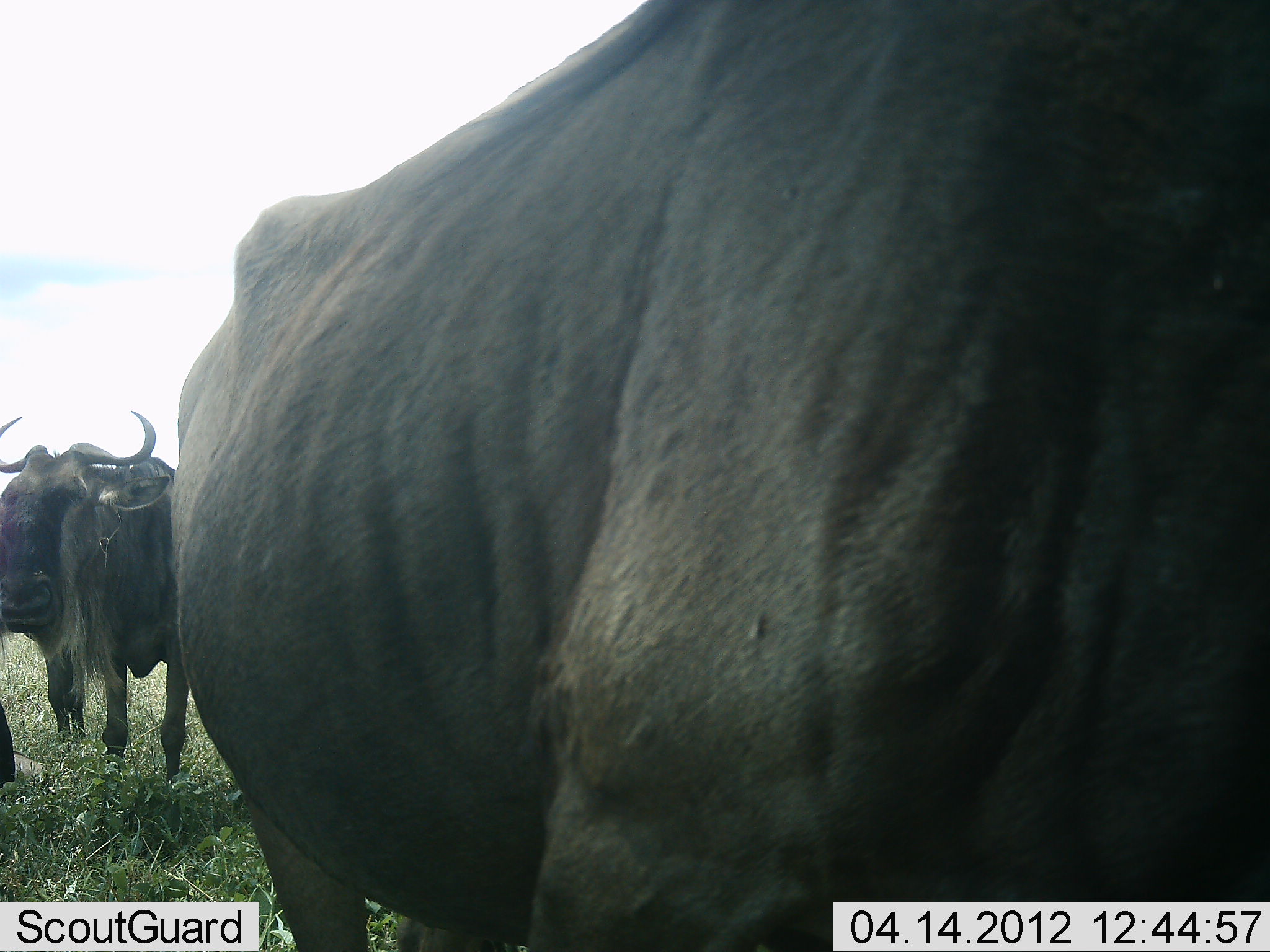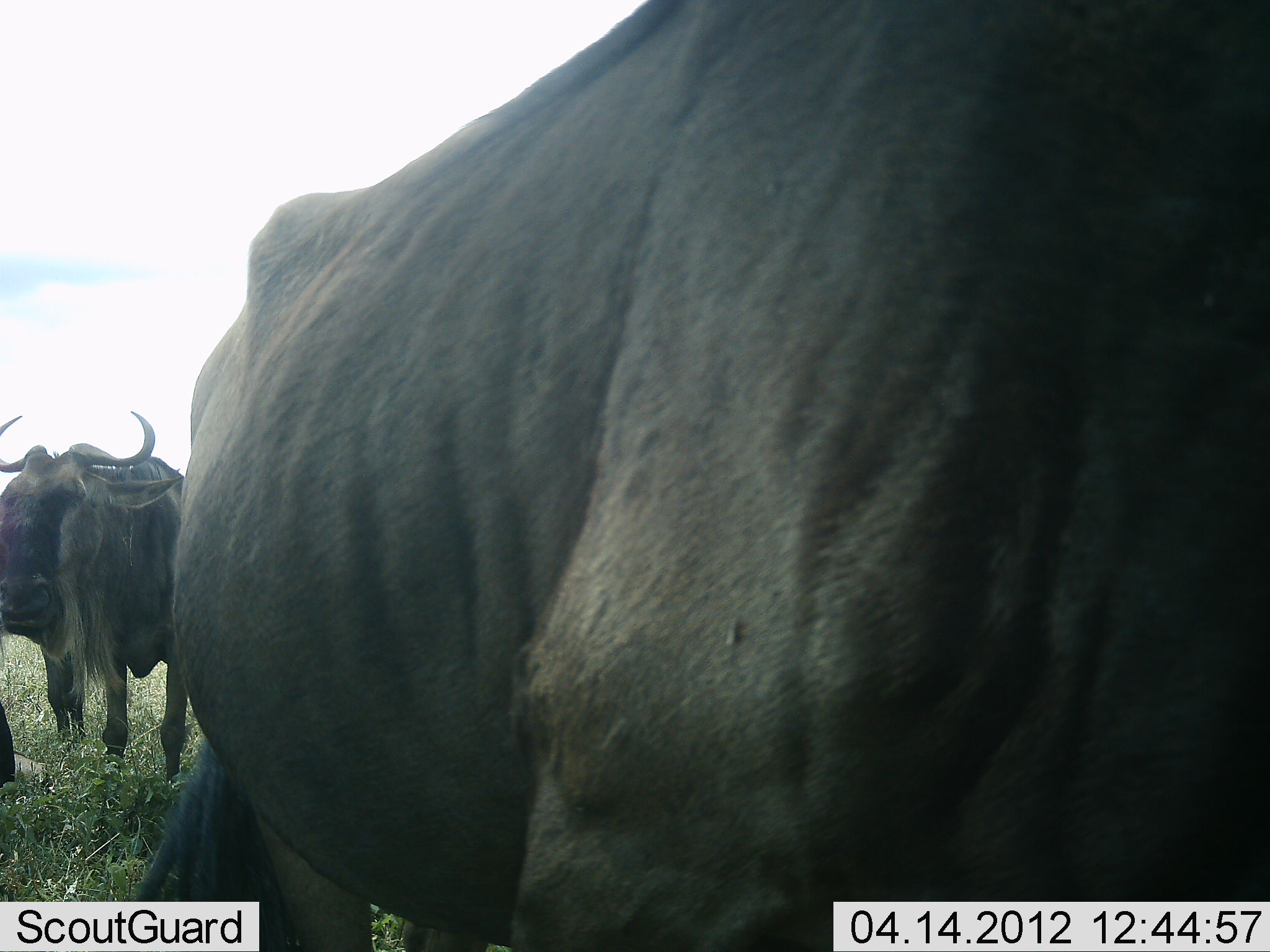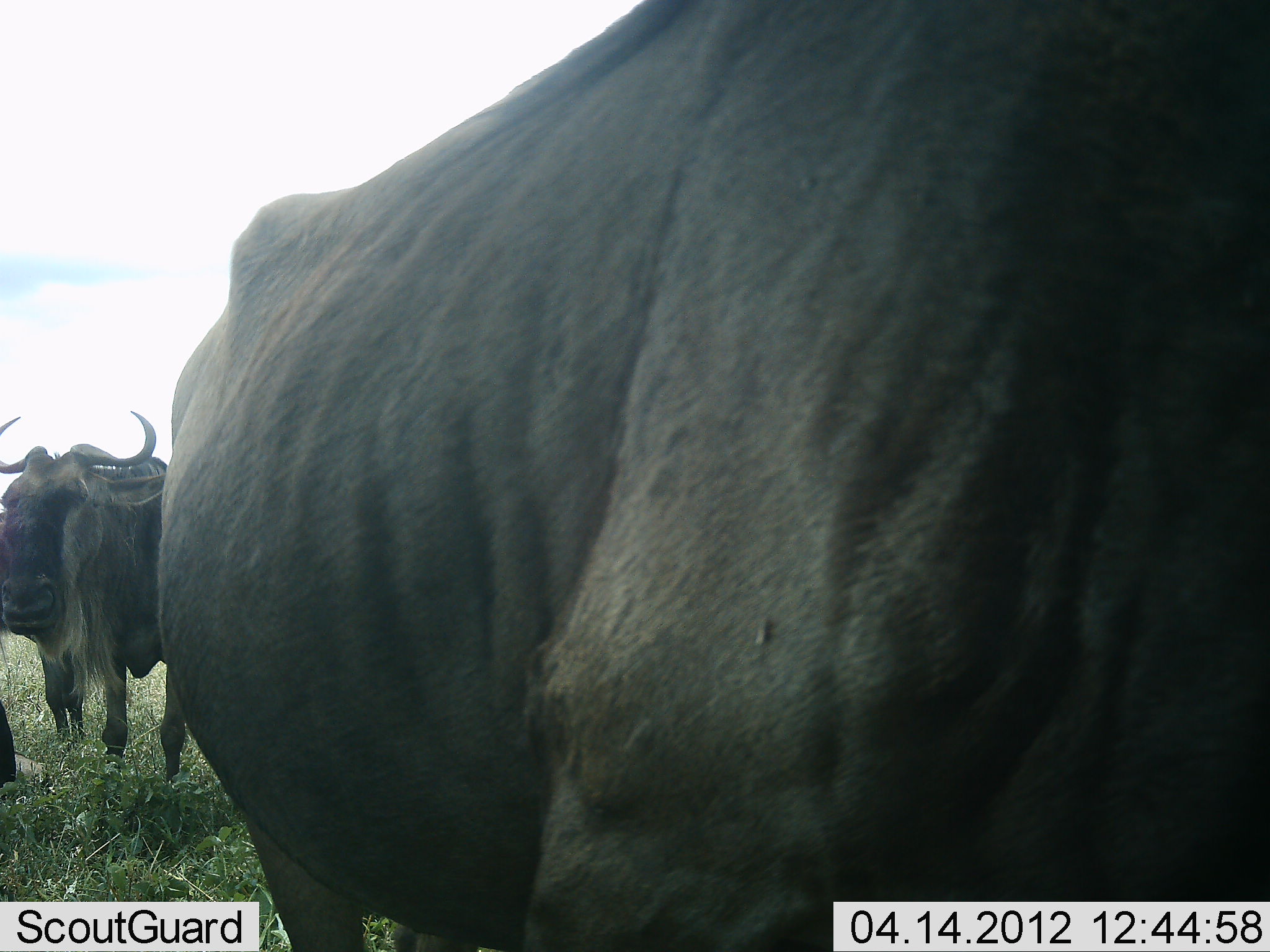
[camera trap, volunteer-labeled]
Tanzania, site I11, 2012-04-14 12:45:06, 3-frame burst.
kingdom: Animalia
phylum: Chordata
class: Mammalia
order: Artiodactyla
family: Bovidae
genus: Connochaetes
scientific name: Connochaetes taurinus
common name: blue wildebeest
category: wildebeest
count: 3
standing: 88%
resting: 0%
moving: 12%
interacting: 6%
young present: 0%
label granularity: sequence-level